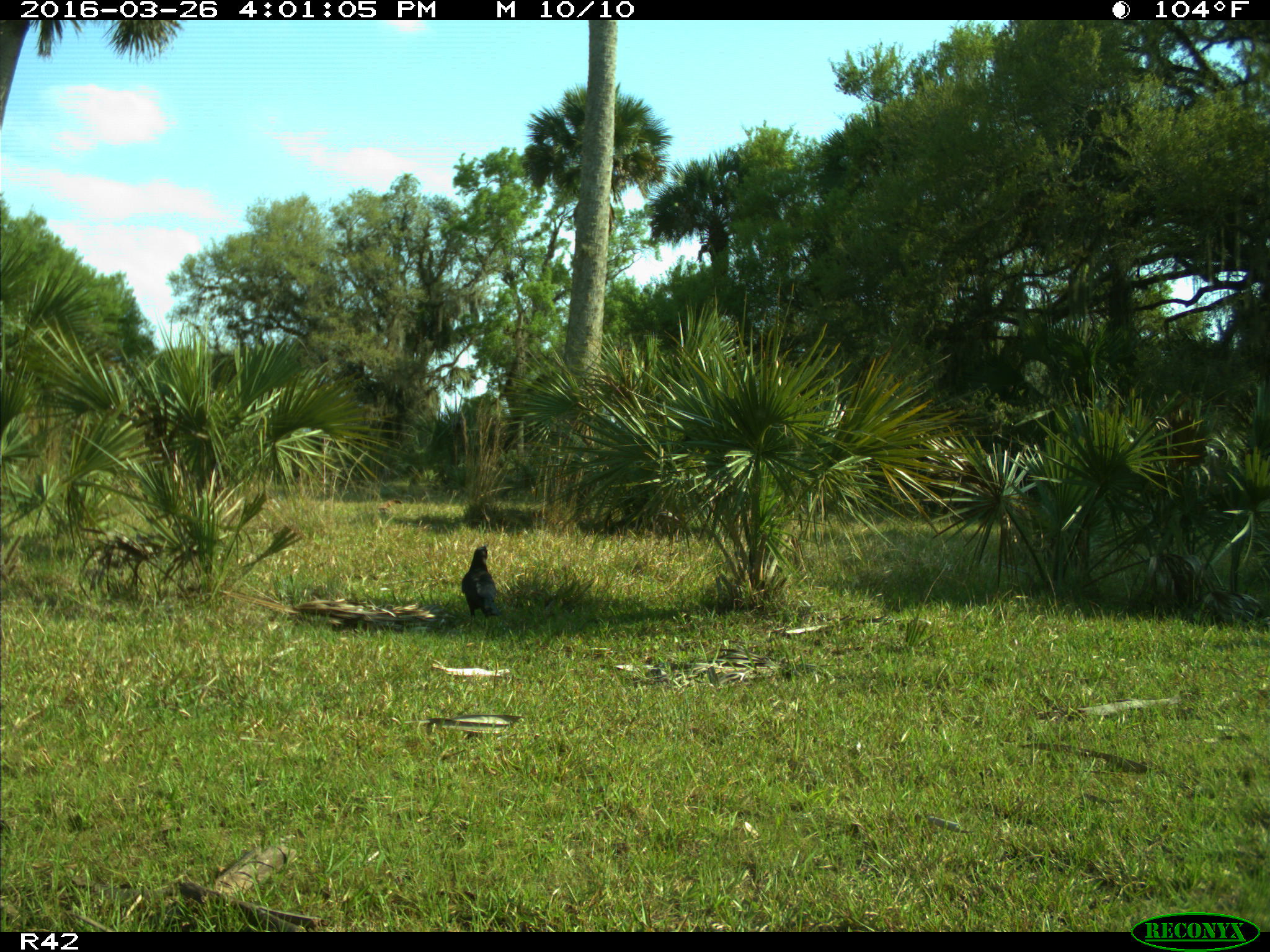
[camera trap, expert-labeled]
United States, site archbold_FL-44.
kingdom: Animalia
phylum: Chordata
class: Aves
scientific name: Aves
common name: birds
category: unidentified bird